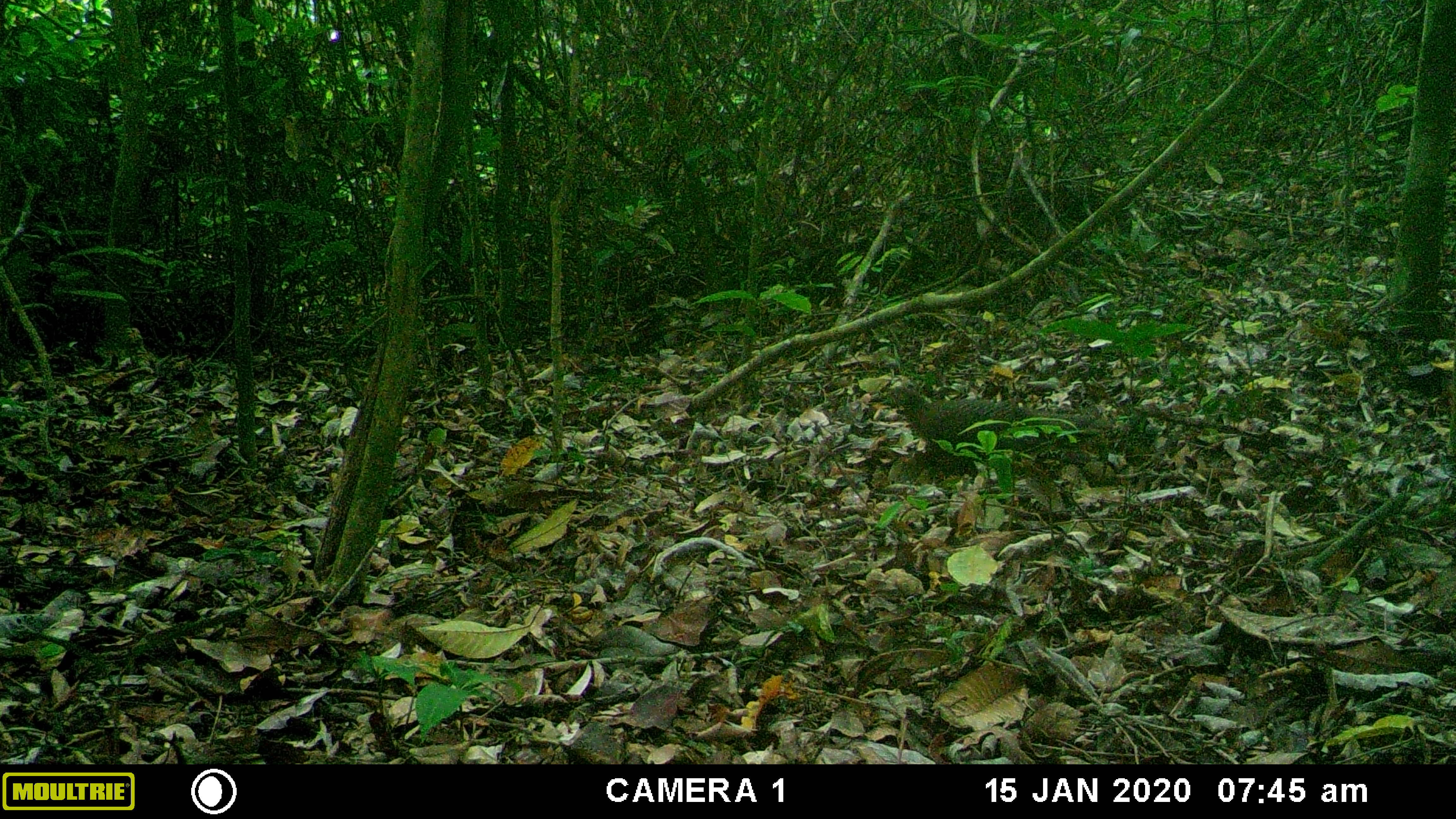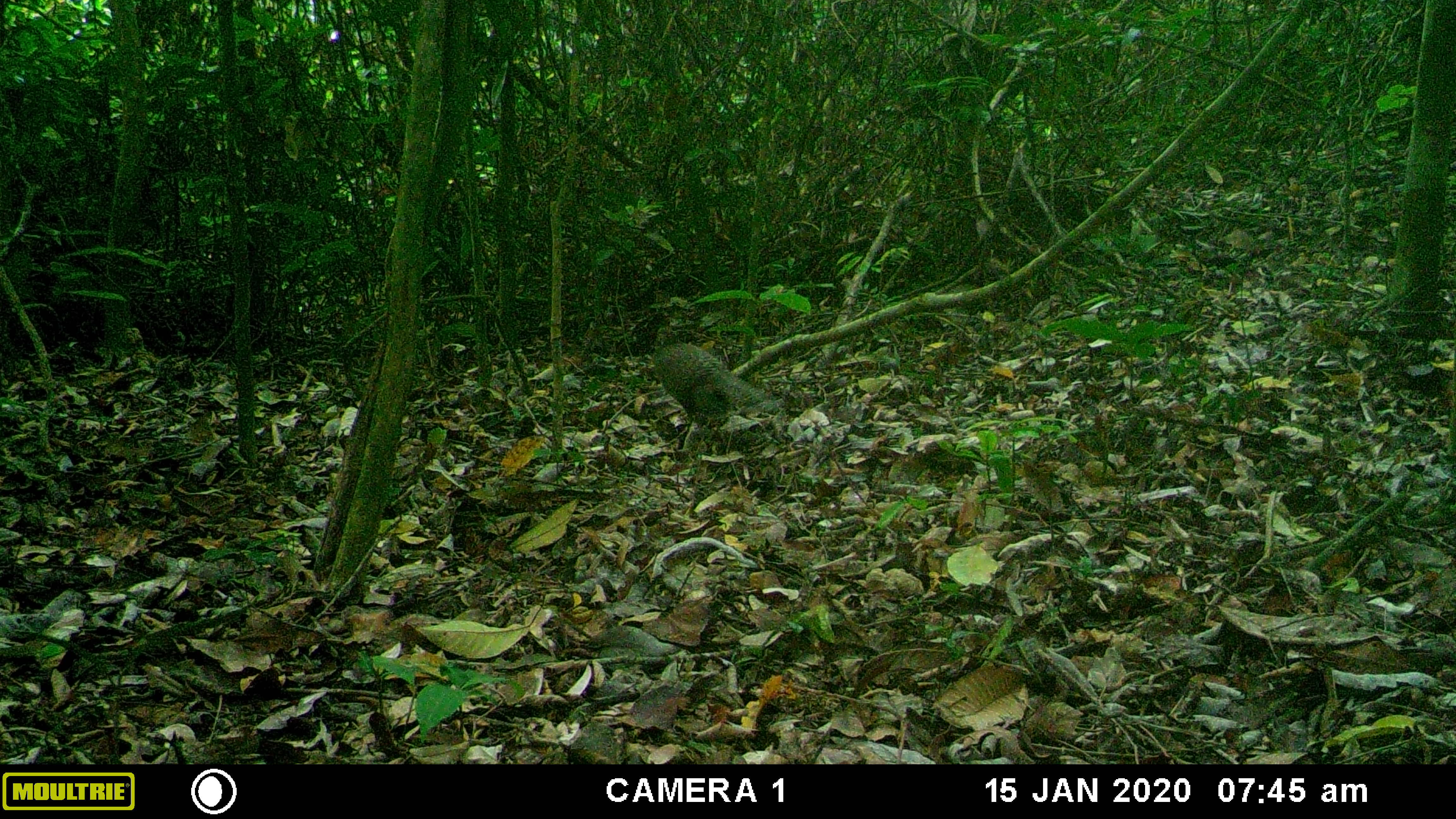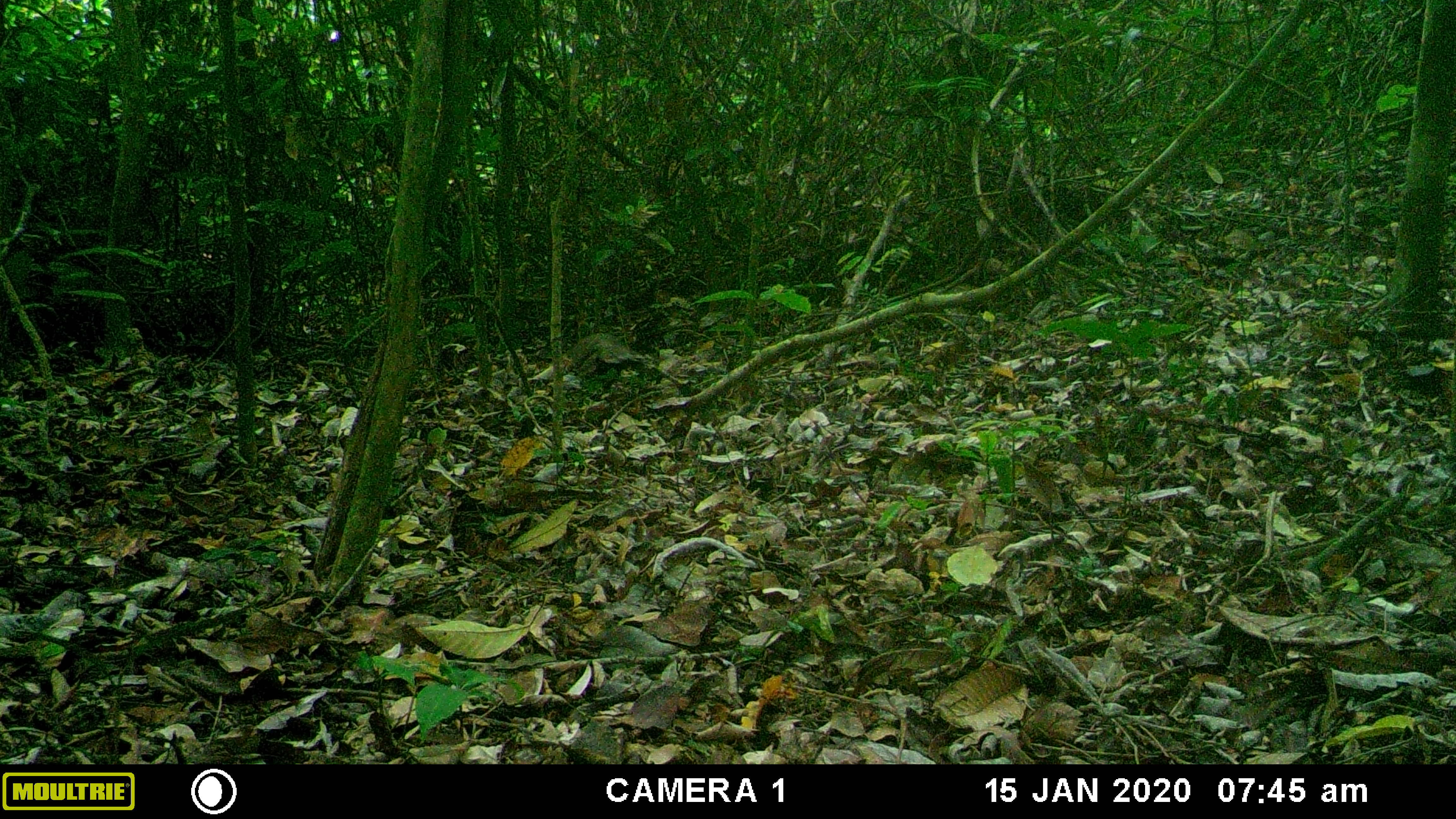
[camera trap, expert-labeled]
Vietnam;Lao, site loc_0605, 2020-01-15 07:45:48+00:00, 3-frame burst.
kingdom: Animalia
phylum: Chordata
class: Aves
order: Galliformes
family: Phasianidae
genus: Polyplectron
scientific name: Polyplectron bicalcaratum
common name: gray peacock-pheasant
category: grey peacock pheasant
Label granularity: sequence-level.